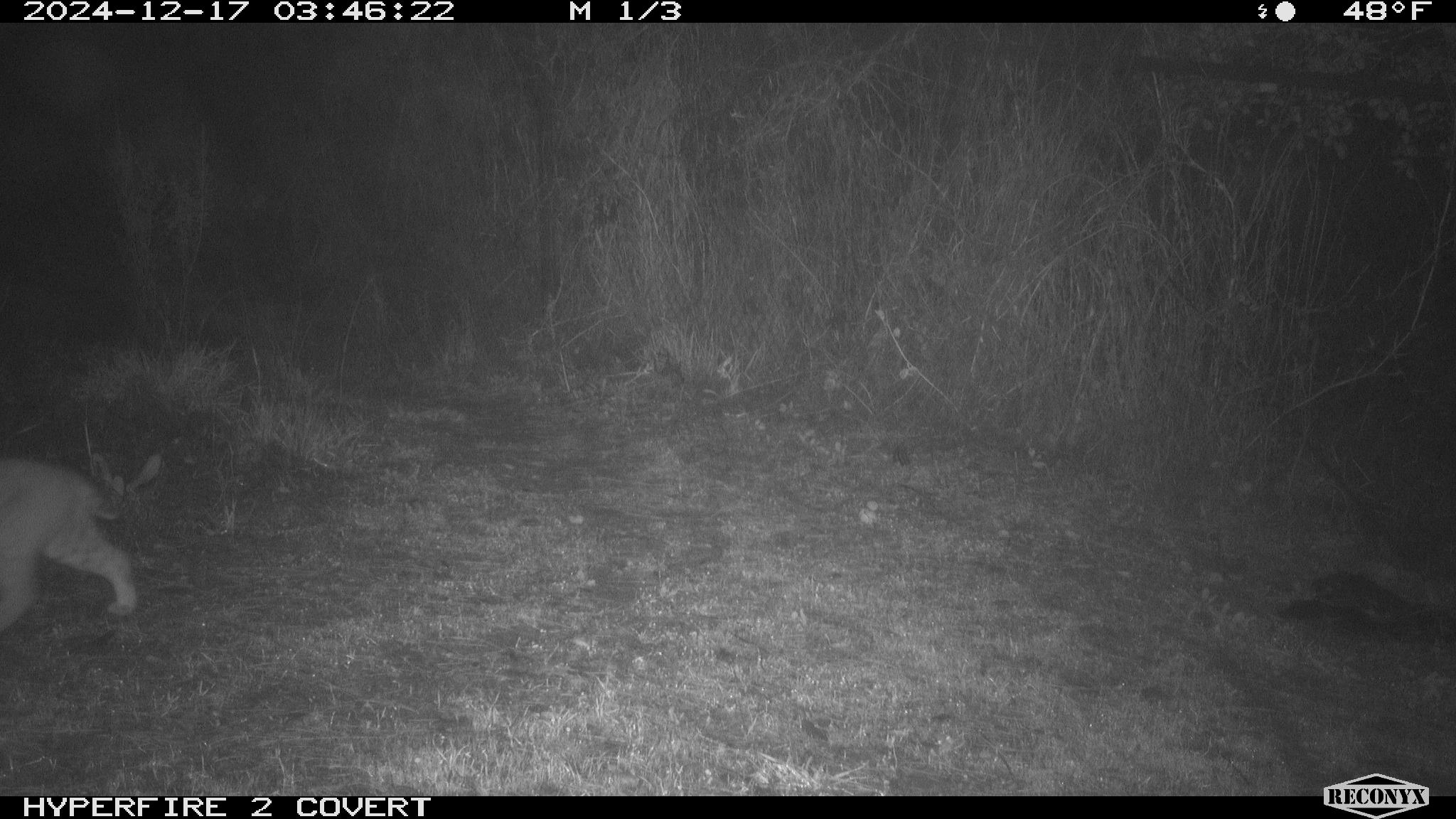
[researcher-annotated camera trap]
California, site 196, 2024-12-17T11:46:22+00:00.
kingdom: Animalia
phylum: Chordata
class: Mammalia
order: Carnivora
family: Felidae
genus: Lynx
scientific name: Lynx rufus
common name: bobcat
Bobcat (Lynx rufus).